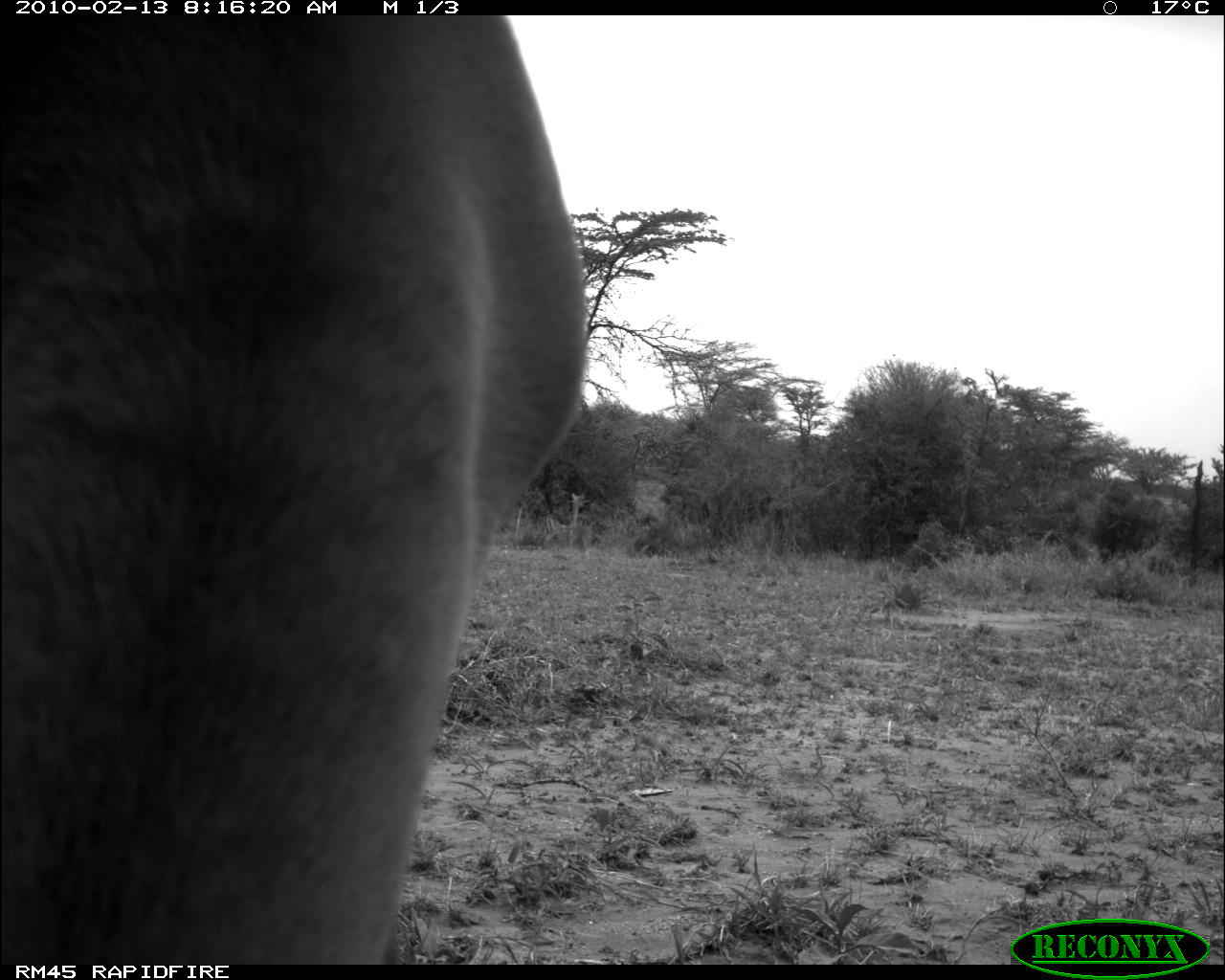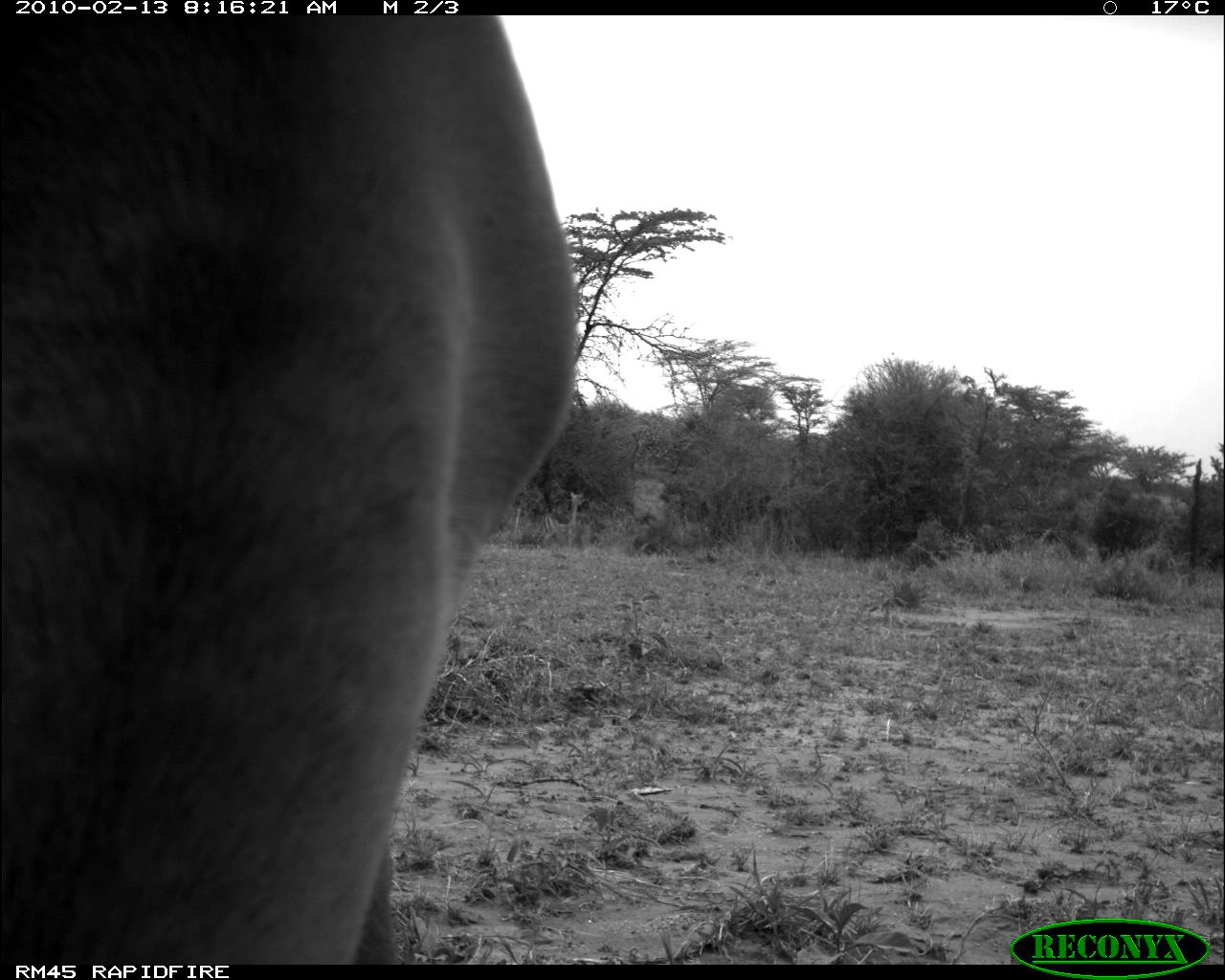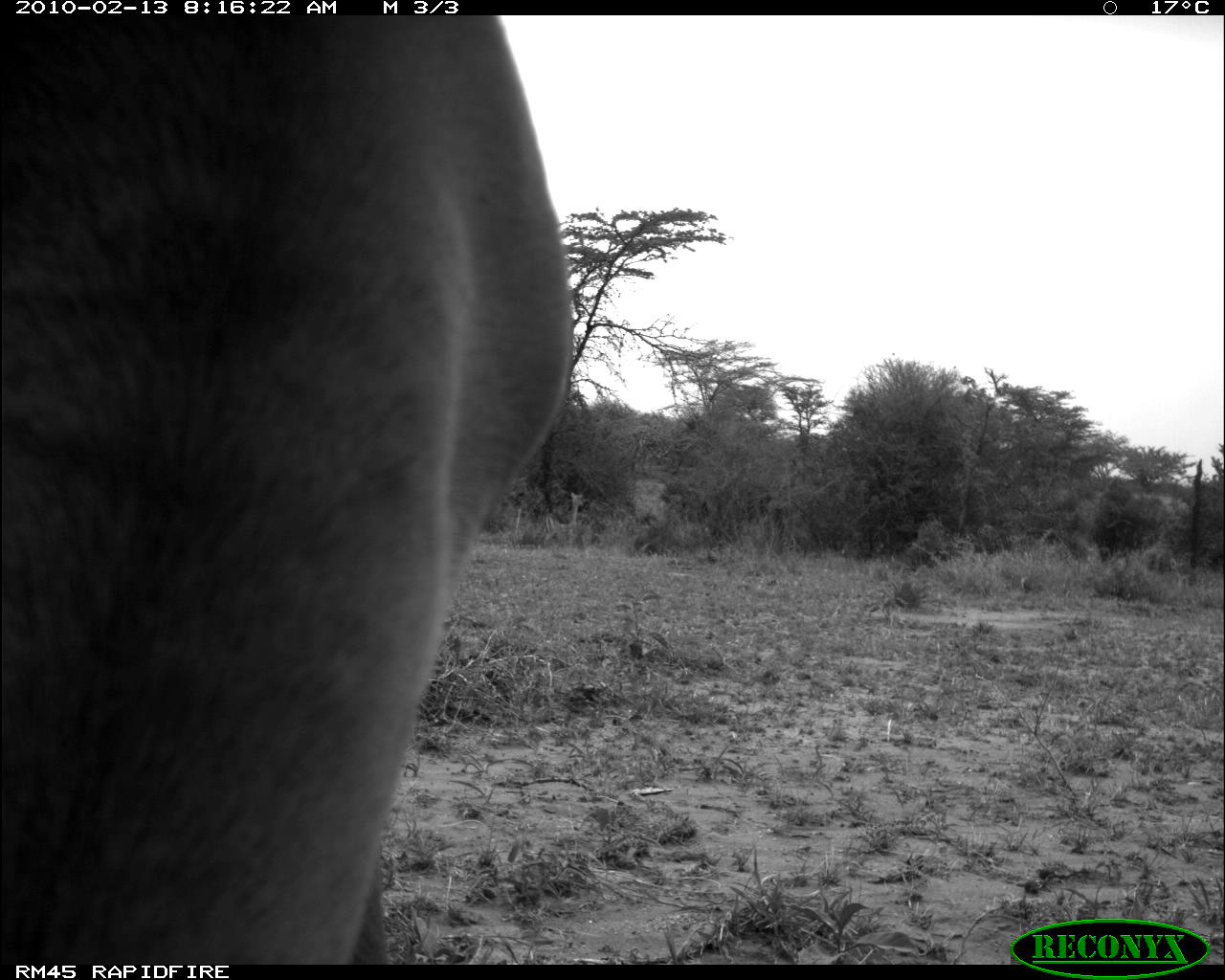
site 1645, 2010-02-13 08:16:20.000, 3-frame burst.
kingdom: Animalia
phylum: Chordata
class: Mammalia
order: Artiodactyla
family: Bovidae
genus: Aepyceros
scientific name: Aepyceros melampus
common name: impala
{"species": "Aepyceros melampus (impala)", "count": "1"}